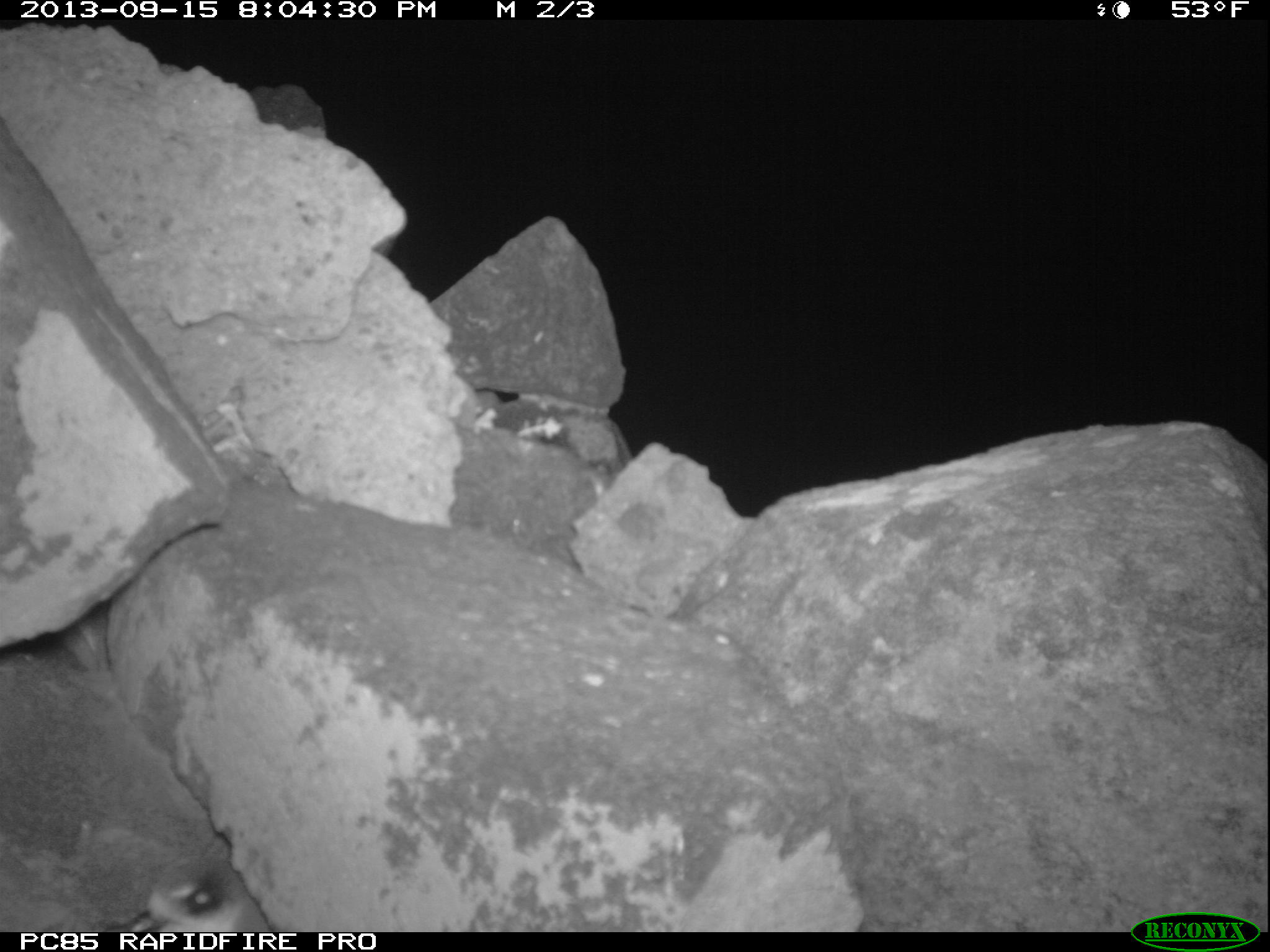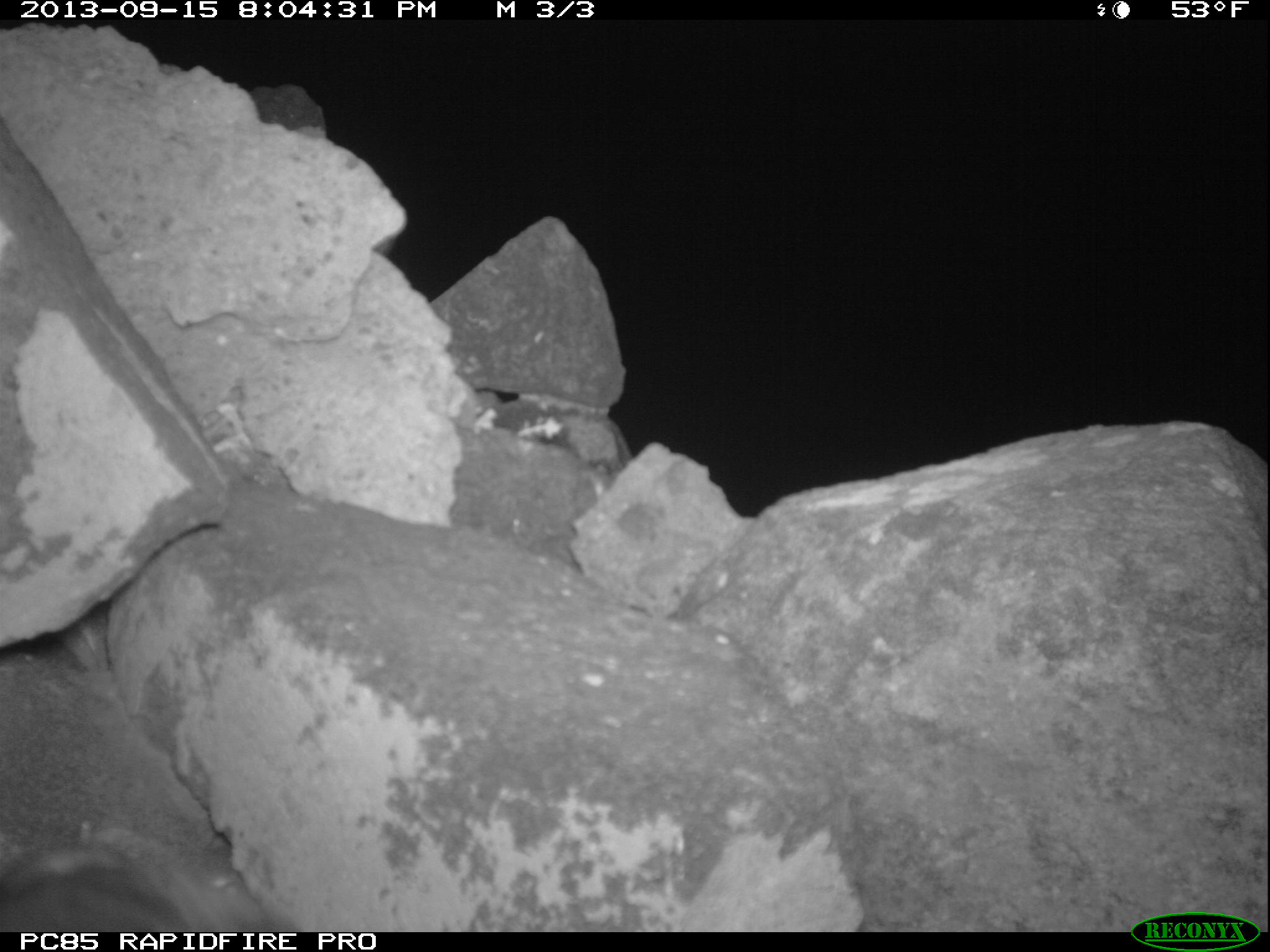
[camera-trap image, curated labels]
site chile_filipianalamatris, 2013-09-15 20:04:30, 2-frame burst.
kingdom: Animalia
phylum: Chordata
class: Aves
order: Procellariiformes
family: Procellariidae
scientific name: Procellariidae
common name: petrel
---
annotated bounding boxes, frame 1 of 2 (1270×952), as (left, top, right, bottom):
petrel: (130, 852, 270, 933)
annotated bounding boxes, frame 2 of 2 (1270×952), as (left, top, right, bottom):
unknown: (0, 834, 209, 931)